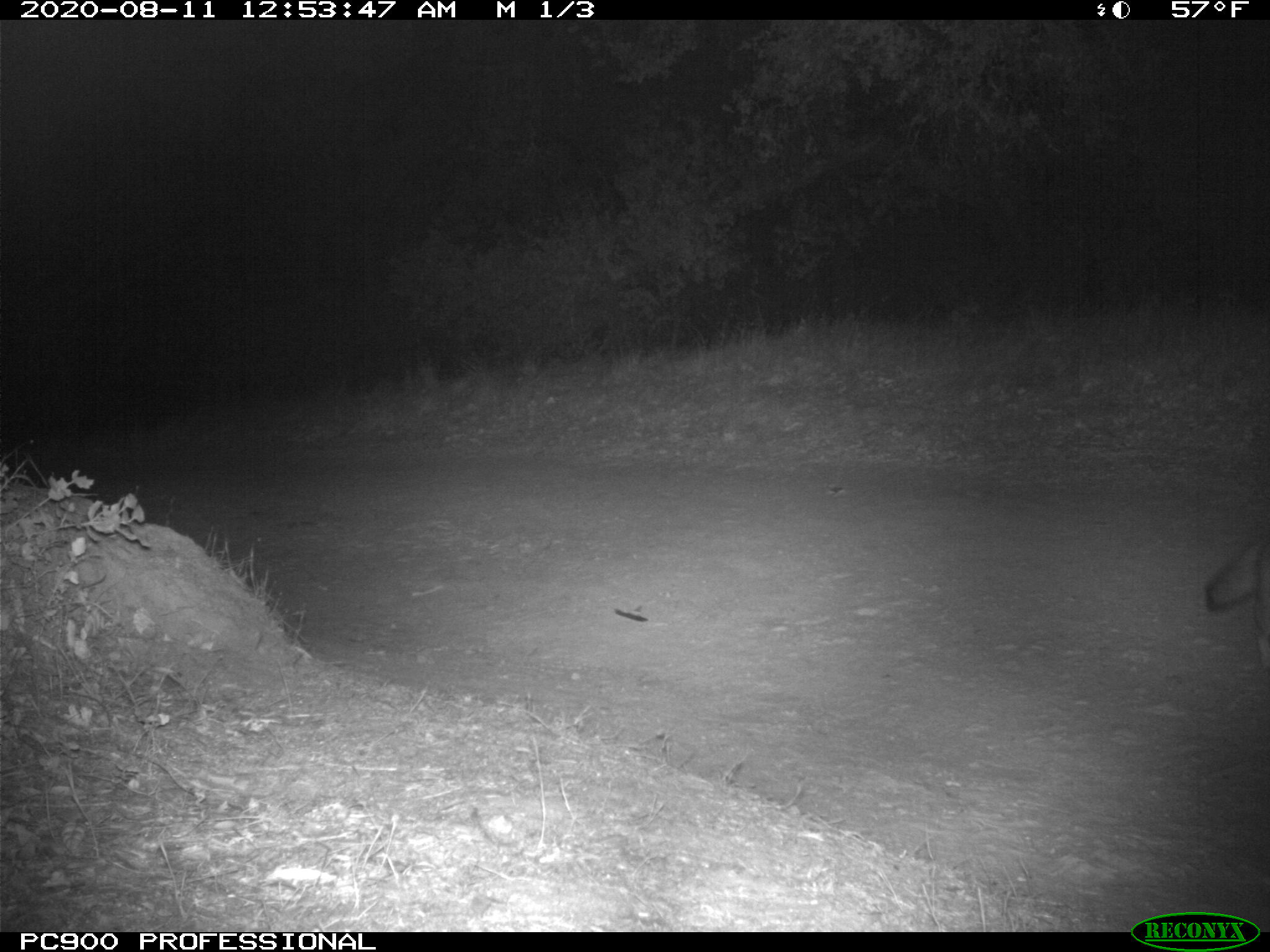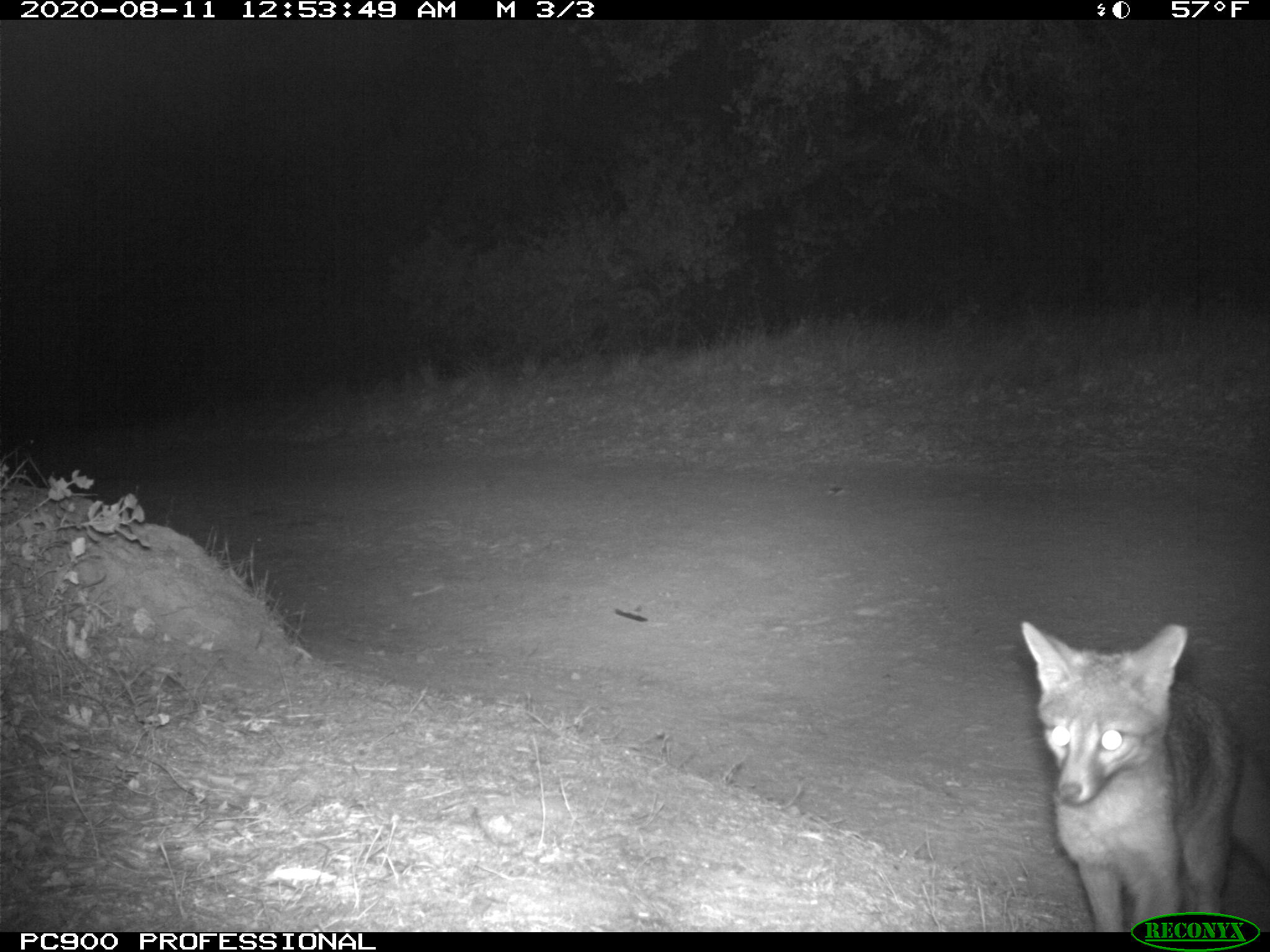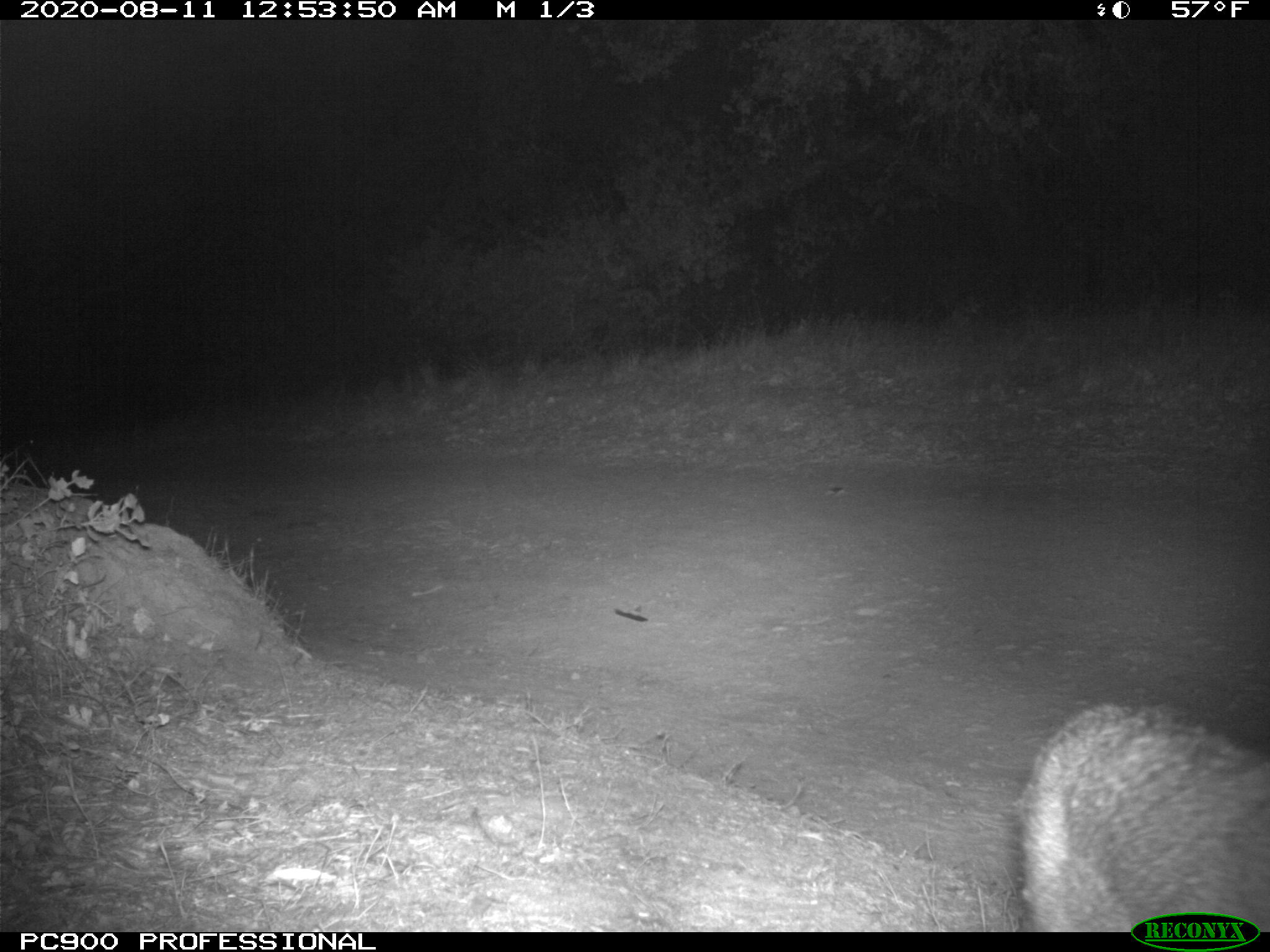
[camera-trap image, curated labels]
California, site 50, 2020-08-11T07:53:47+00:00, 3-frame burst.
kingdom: Animalia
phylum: Chordata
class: Mammalia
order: Carnivora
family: Canidae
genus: Urocyon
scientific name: Urocyon cinereoargenteus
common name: gray fox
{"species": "gray fox (Urocyon cinereoargenteus)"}